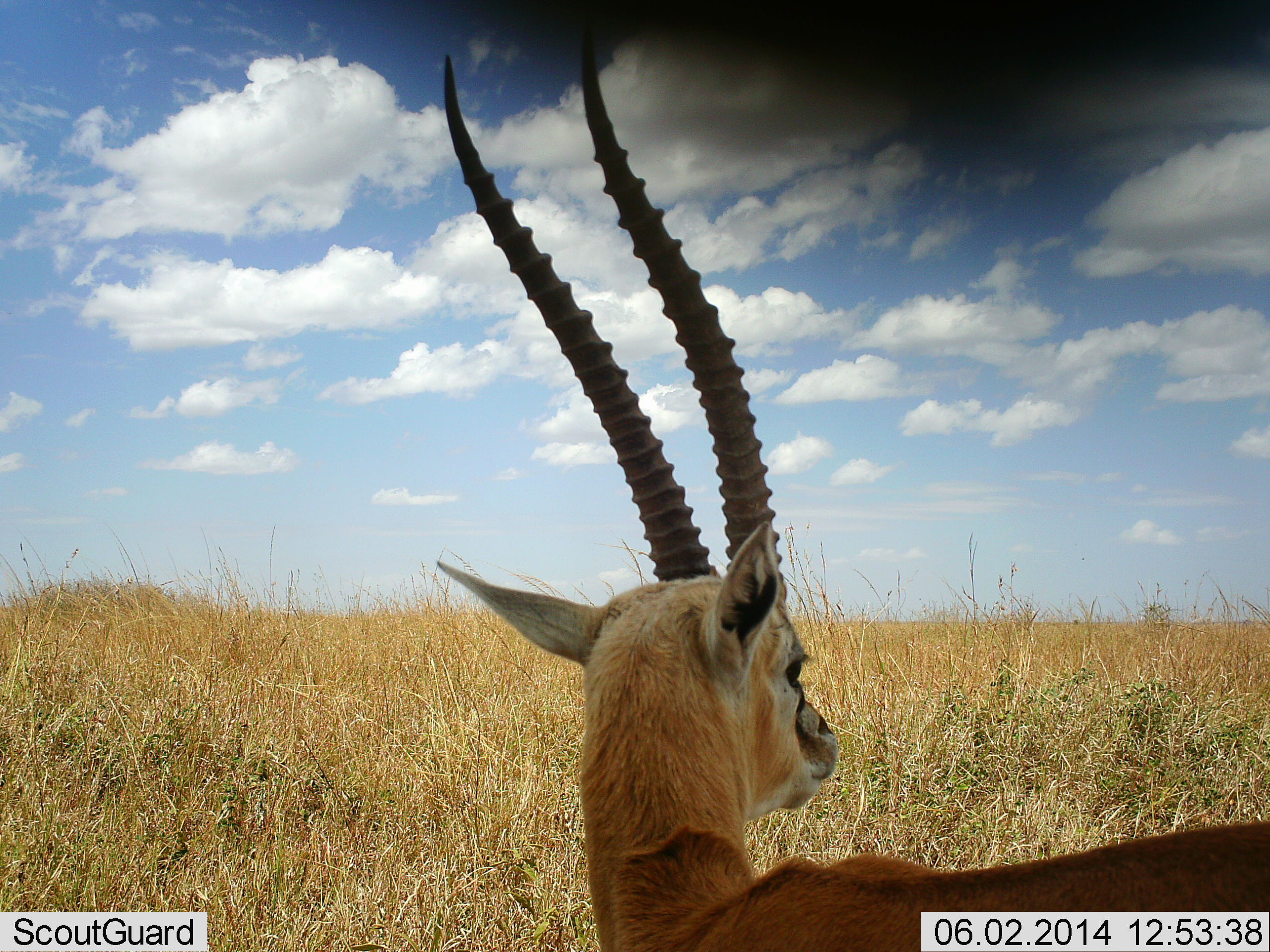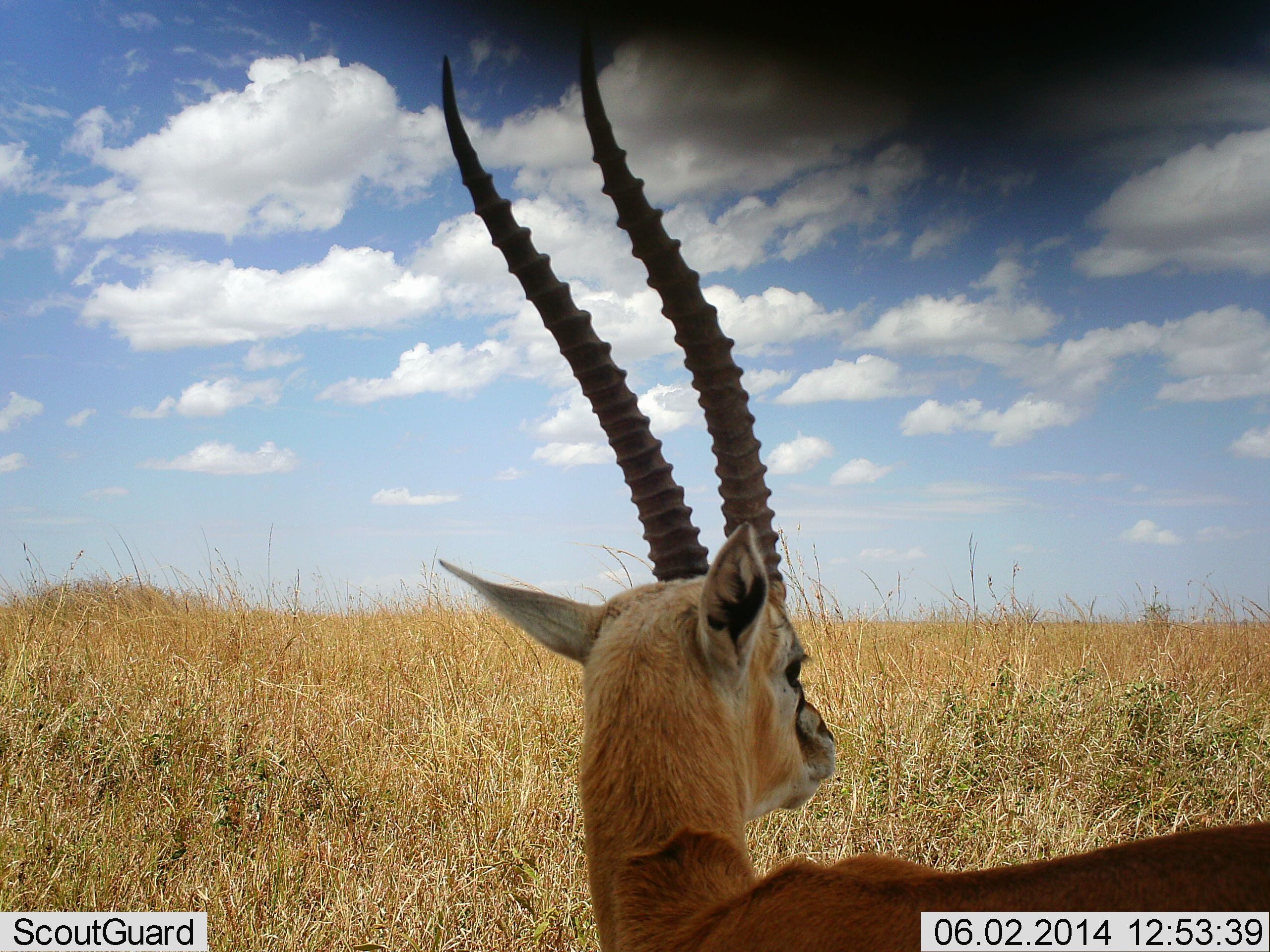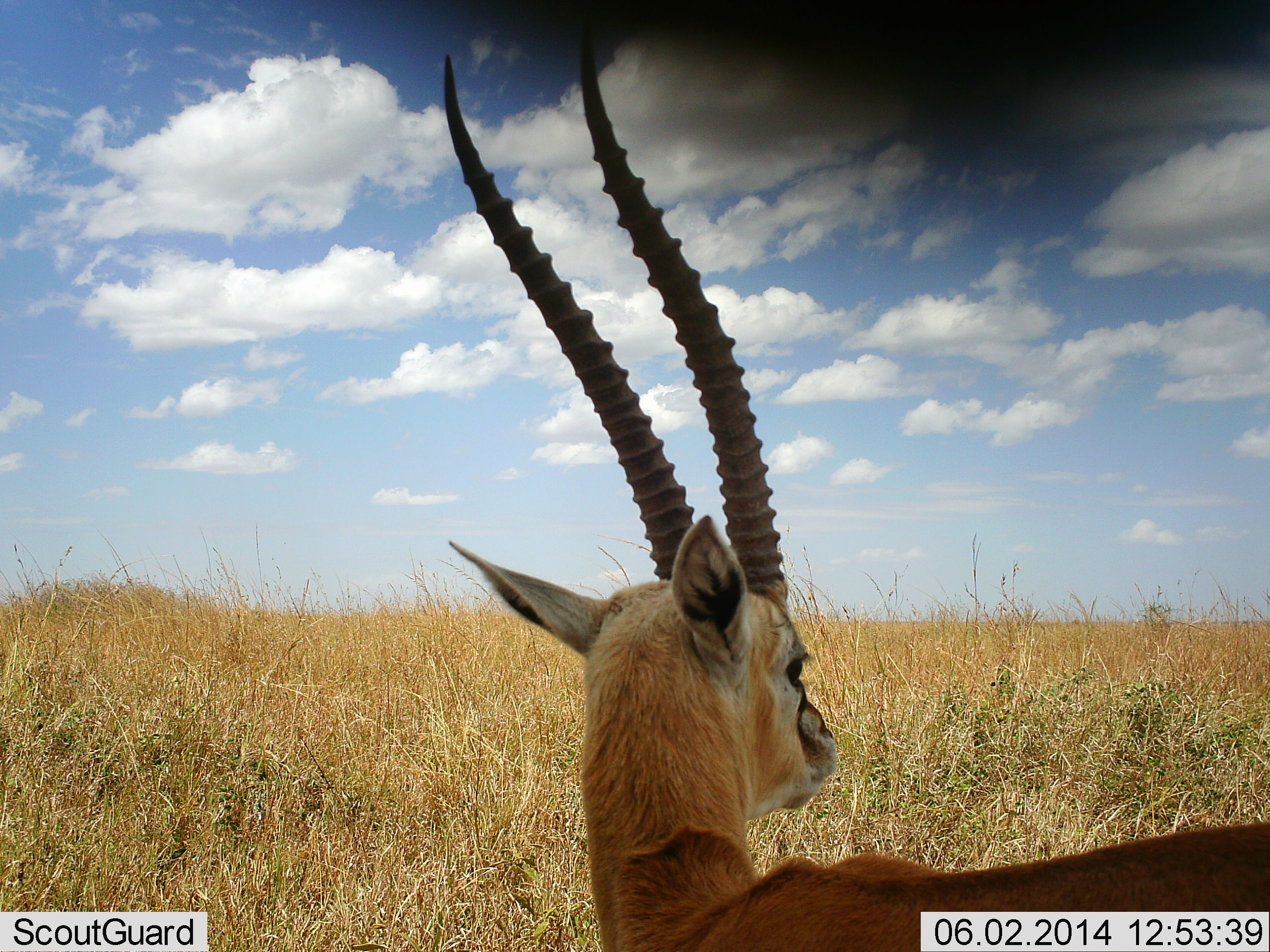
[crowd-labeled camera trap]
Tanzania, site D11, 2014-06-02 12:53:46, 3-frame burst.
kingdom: Animalia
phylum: Chordata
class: Mammalia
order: Artiodactyla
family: Bovidae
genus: Eudorcas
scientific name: Eudorcas thomsonii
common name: thomson's gazelle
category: gazellethomsons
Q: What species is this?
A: Gazellethomsons (thomson's gazelle) (Eudorcas thomsonii).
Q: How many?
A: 1.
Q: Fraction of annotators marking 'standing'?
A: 80%.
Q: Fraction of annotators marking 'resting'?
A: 20%.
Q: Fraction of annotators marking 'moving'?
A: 0%.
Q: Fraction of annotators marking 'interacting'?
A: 0%.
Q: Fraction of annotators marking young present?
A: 0%.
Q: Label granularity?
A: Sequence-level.